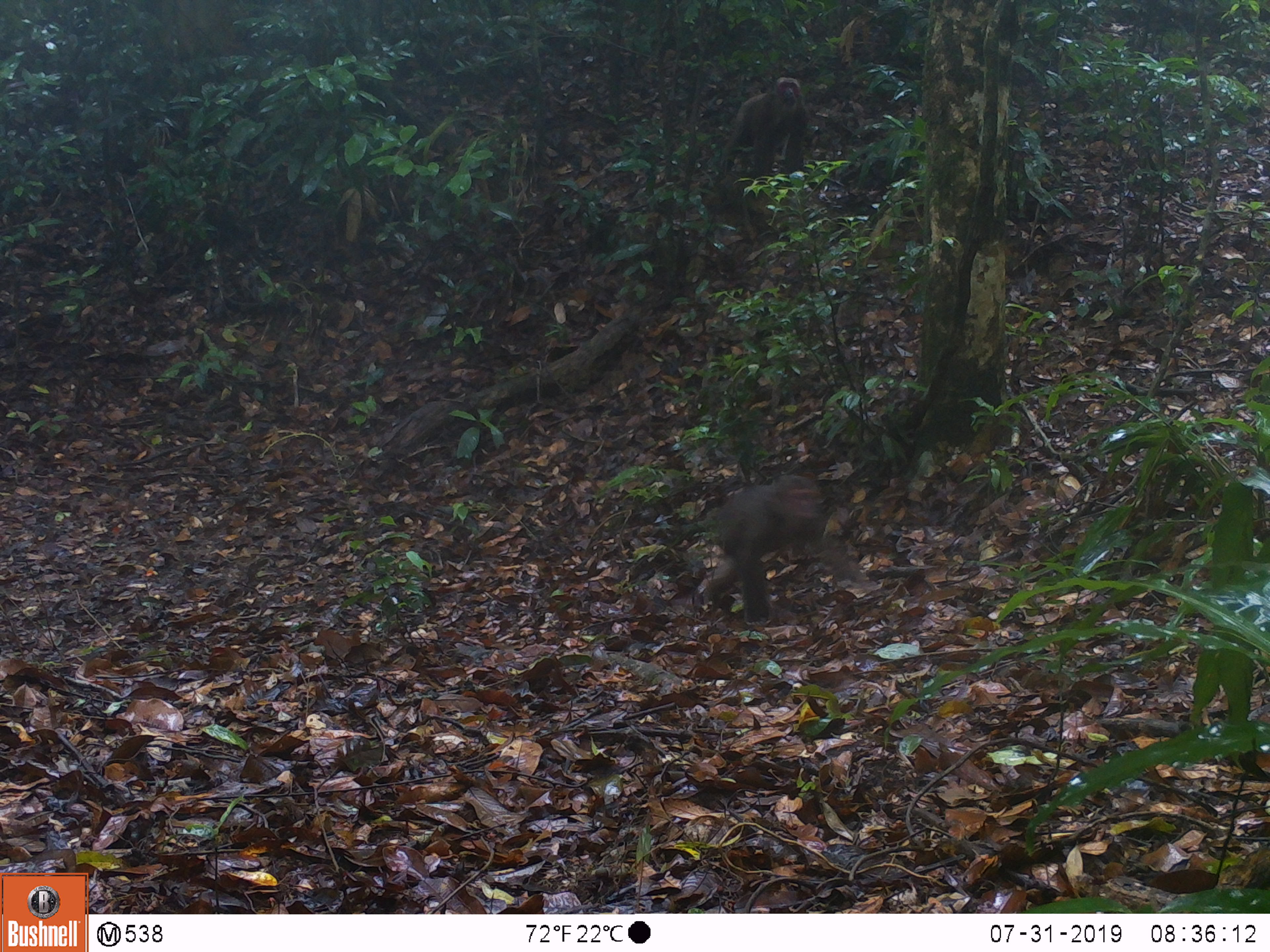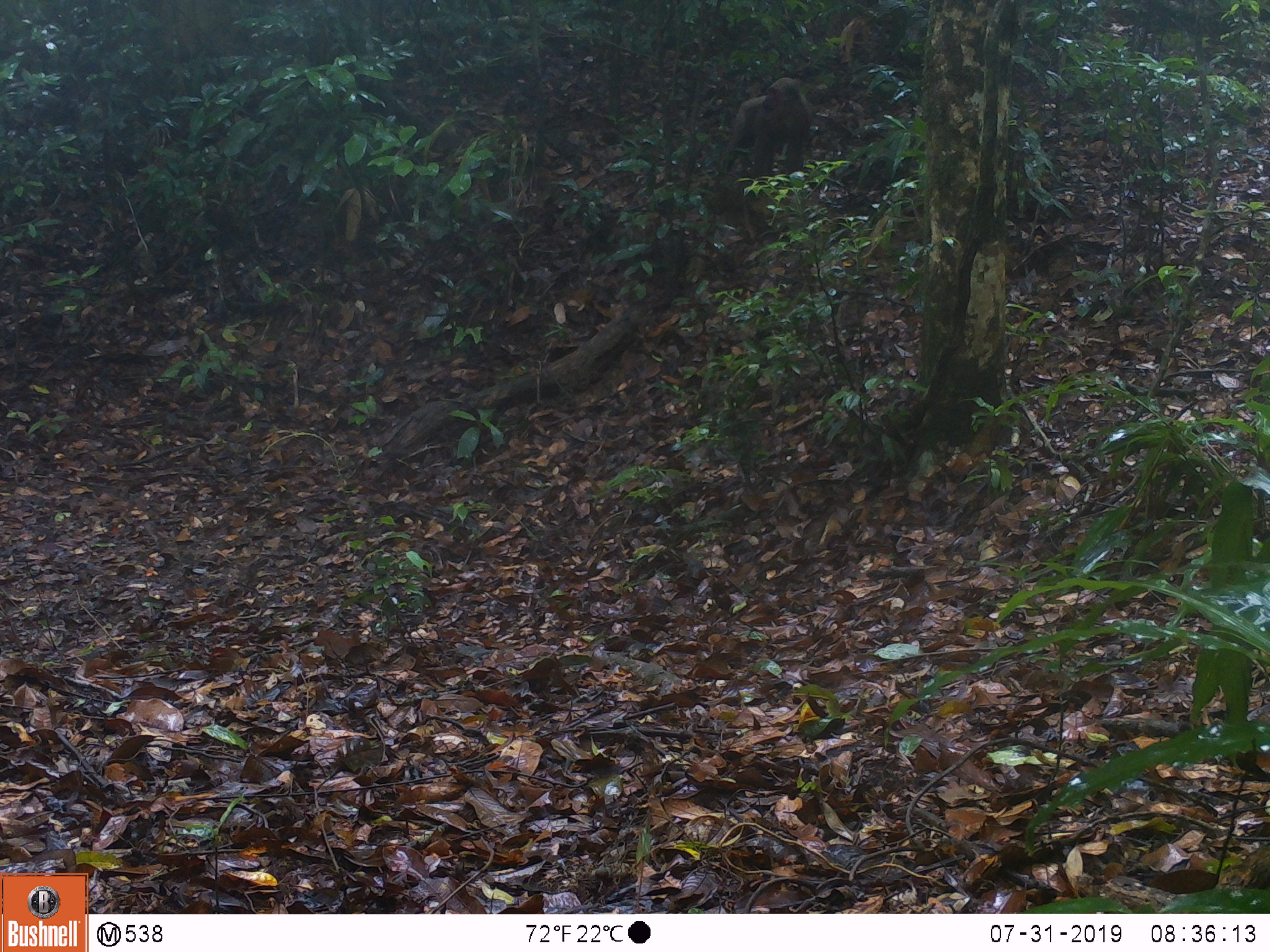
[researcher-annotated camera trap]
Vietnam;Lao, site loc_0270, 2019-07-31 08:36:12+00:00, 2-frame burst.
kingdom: Animalia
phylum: Chordata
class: Mammalia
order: Primates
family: Cercopithecidae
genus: Macaca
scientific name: Macaca arctoides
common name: stump-tailed macaque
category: stump tailed macaque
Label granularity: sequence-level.